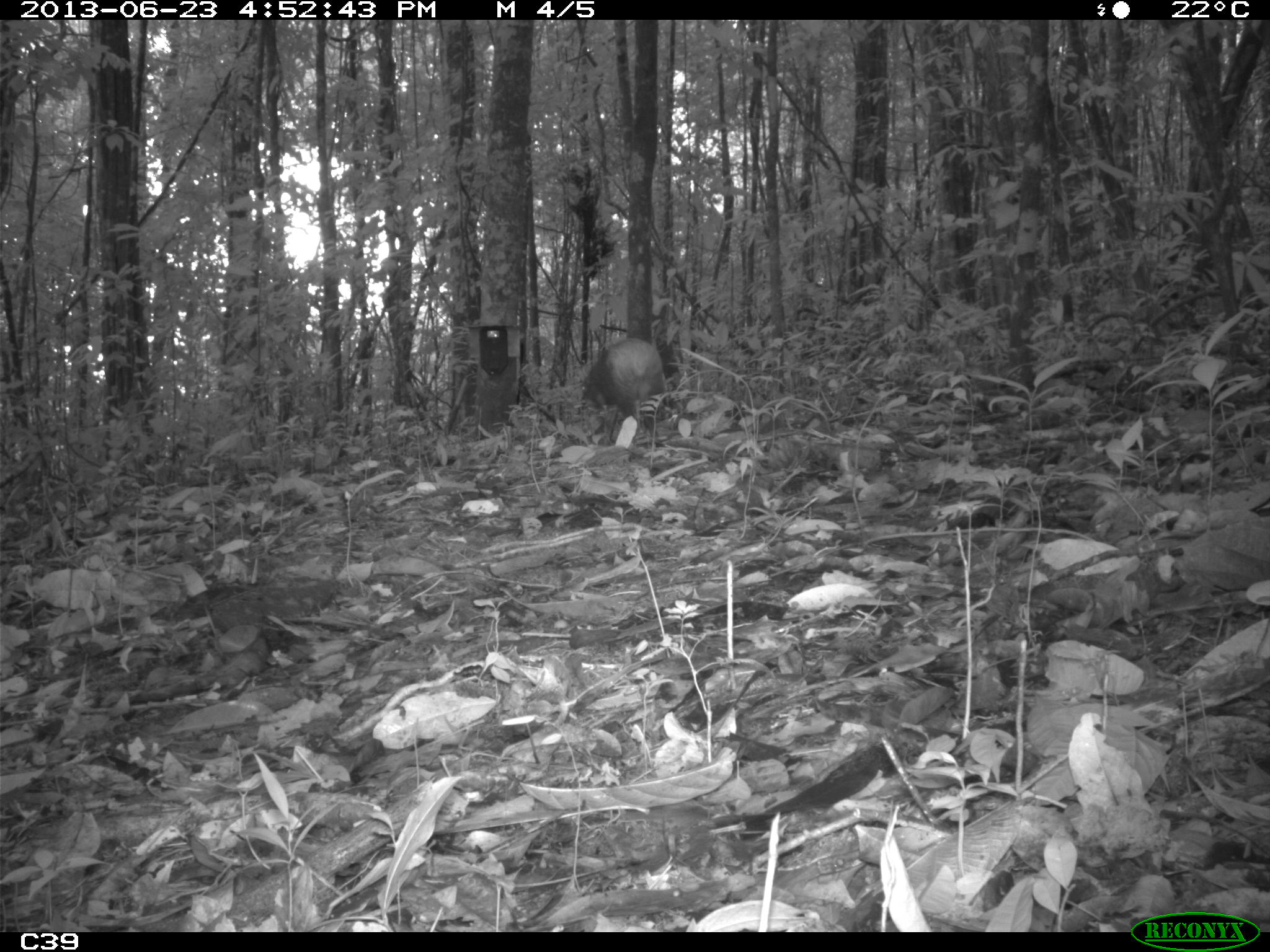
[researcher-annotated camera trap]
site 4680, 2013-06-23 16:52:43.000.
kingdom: Animalia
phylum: Chordata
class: Mammalia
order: Rodentia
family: Dasyproctidae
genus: Dasyprocta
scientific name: Dasyprocta leporina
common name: red-rumped agouti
Dasyprocta leporina (red-rumped agouti), count 1, age adult.